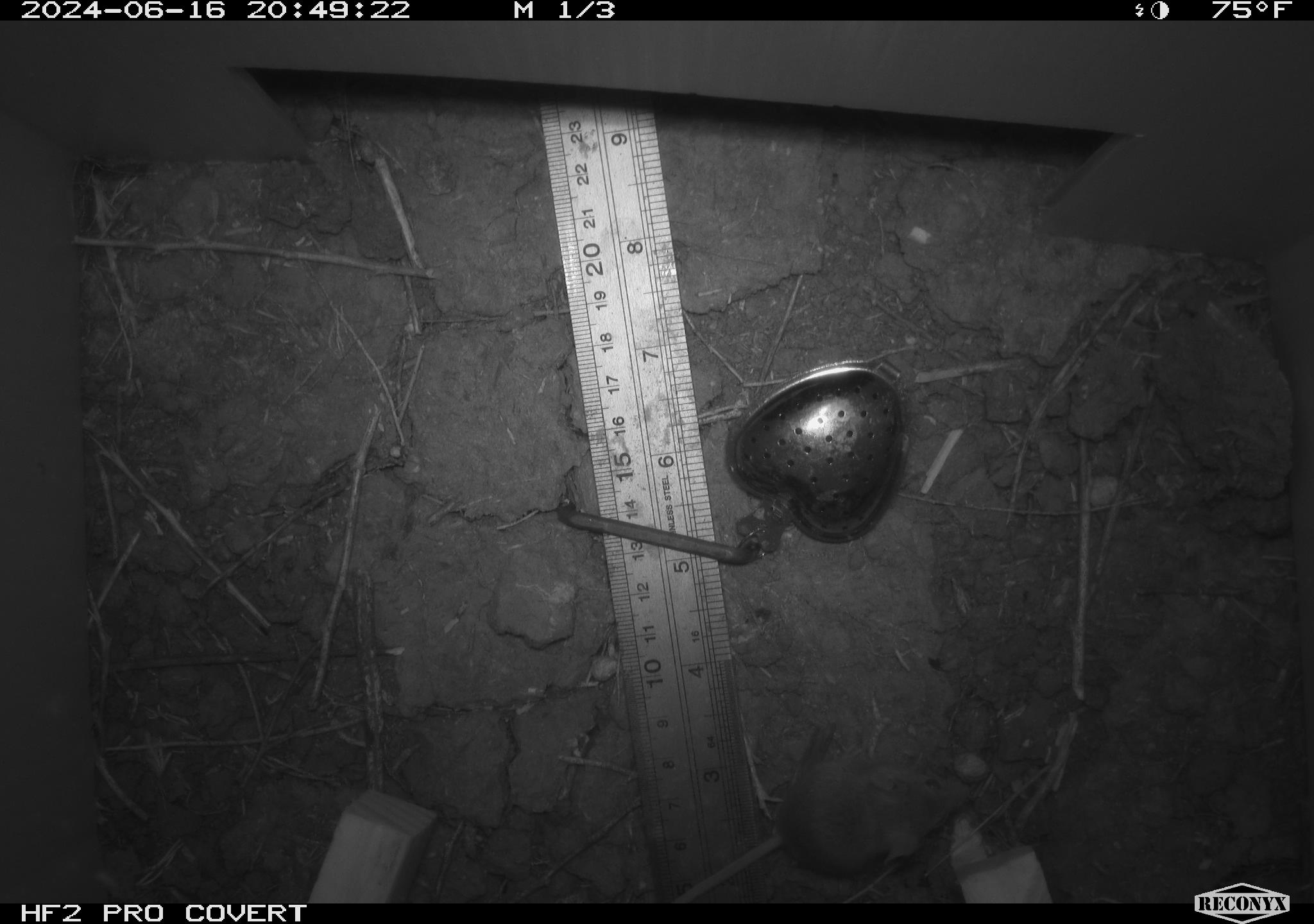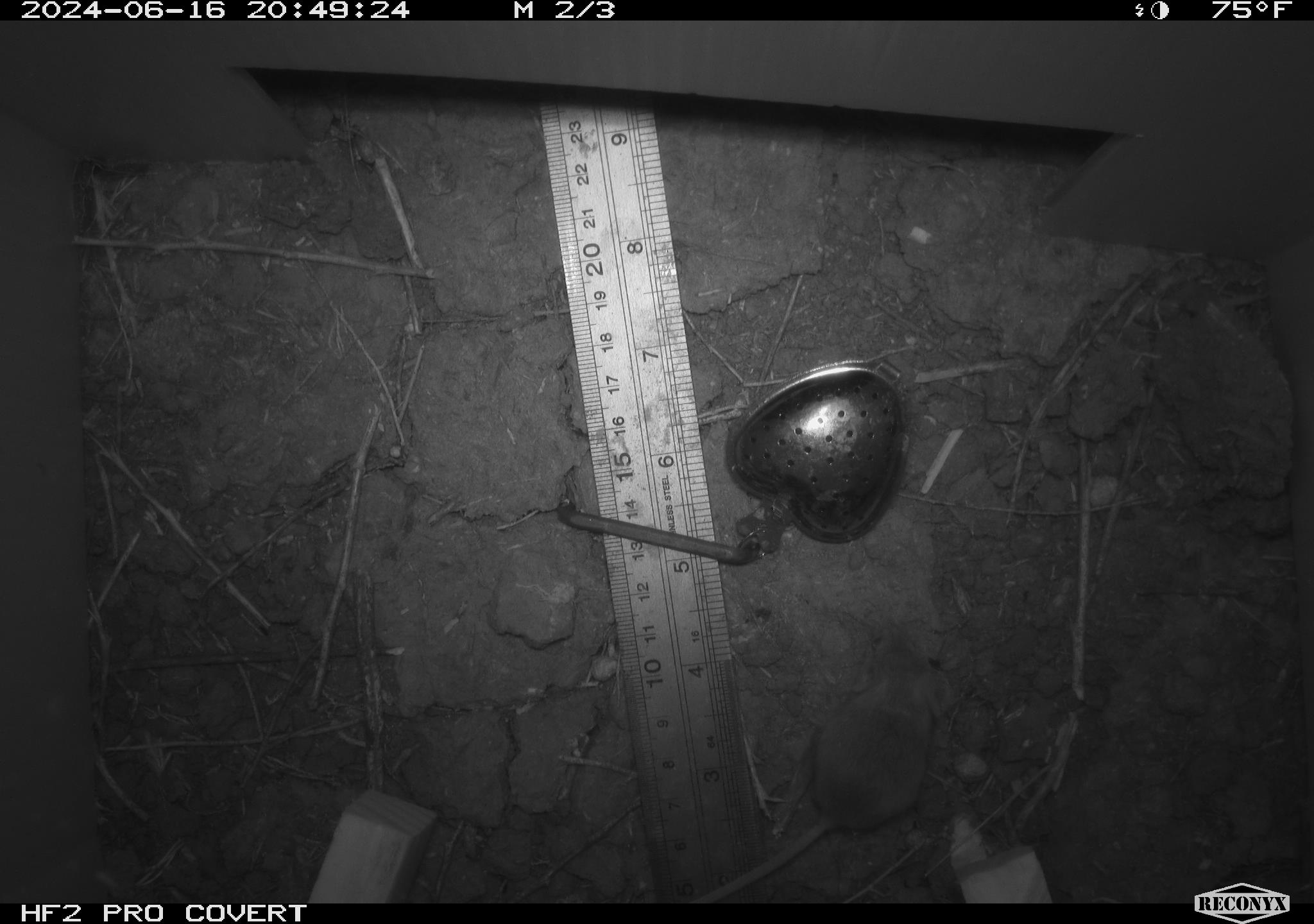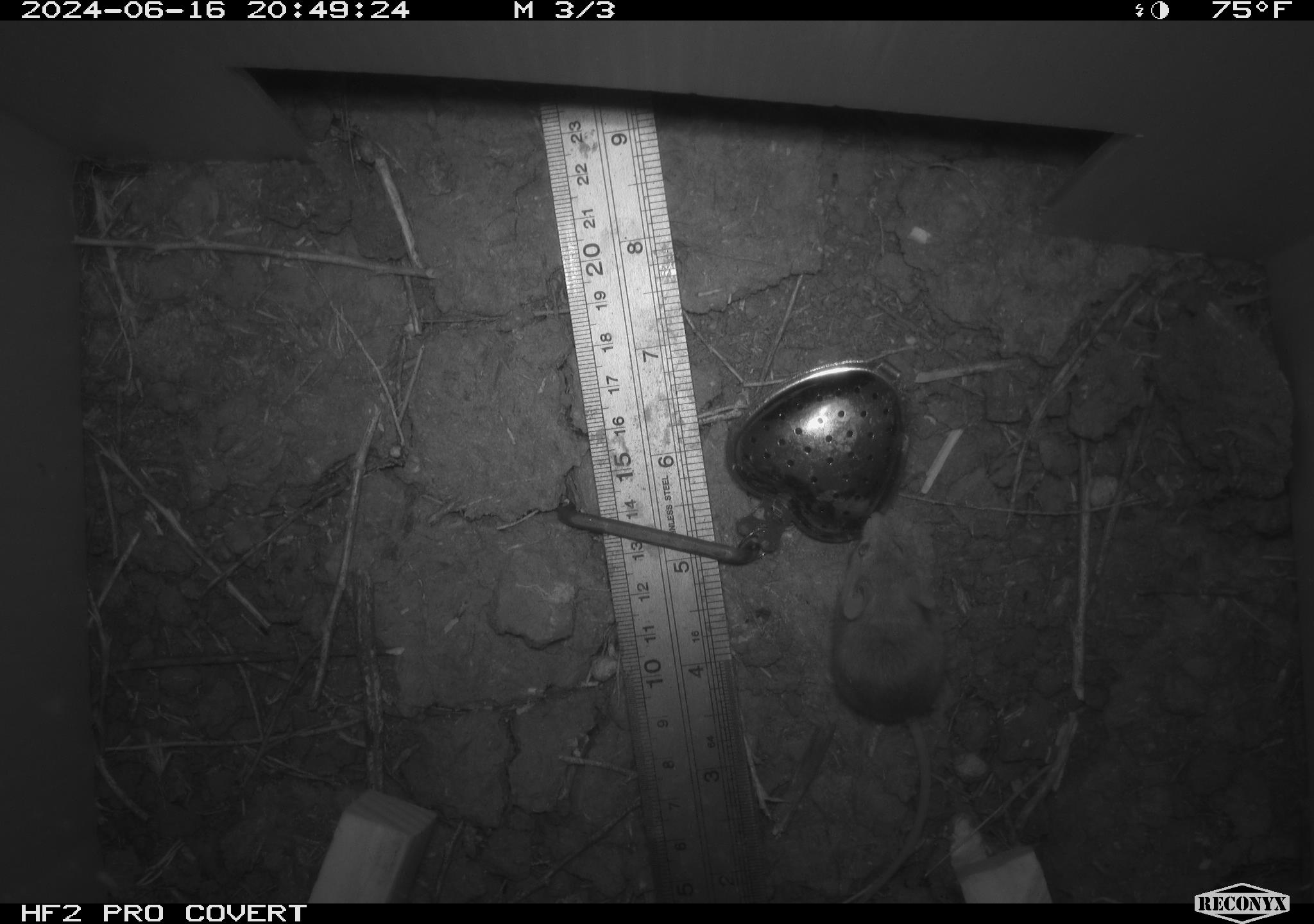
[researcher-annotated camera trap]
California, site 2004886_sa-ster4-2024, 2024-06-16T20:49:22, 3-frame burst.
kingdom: Animalia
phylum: Chordata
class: Mammalia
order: Rodentia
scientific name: Rodentia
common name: mouse species